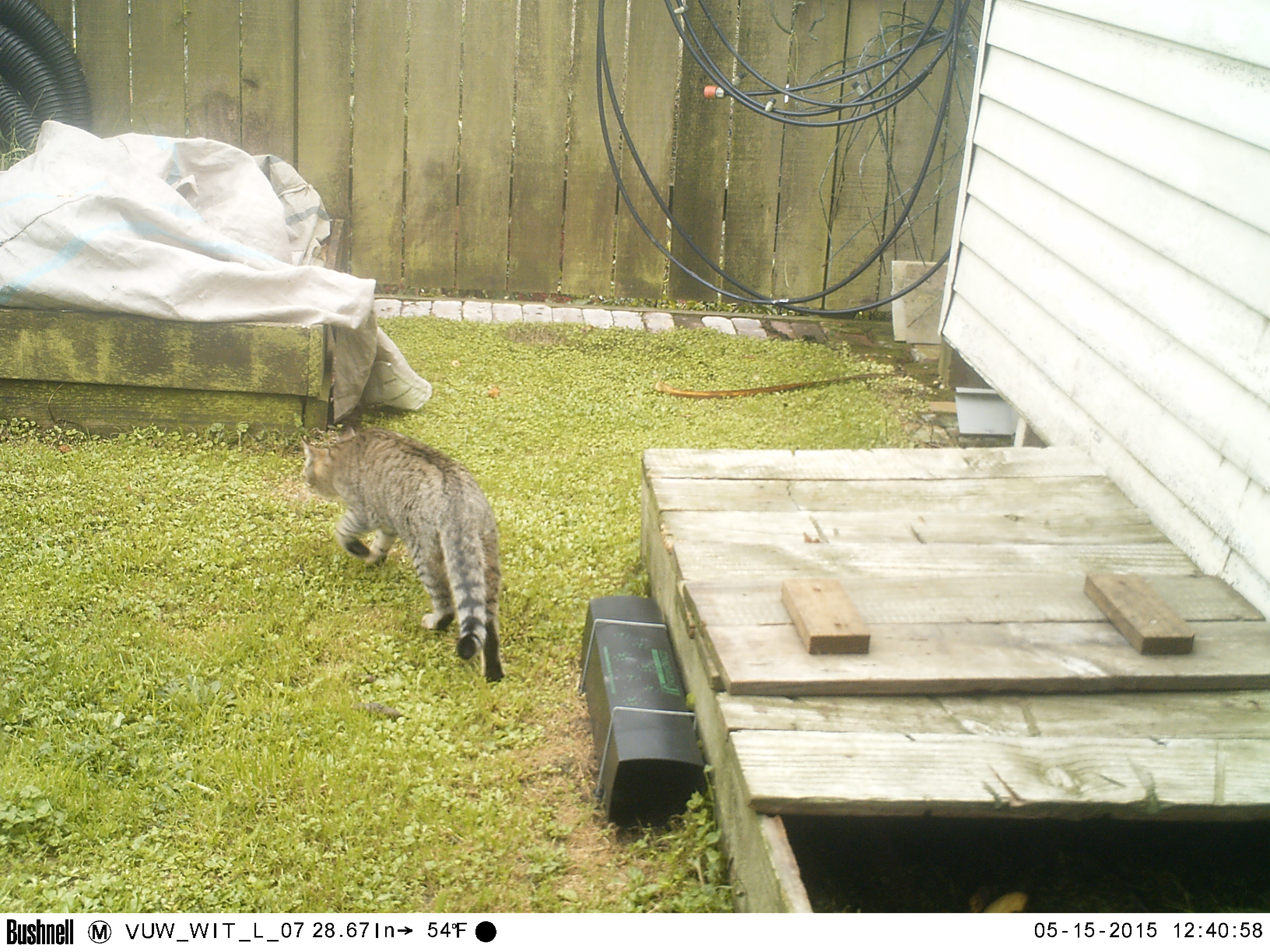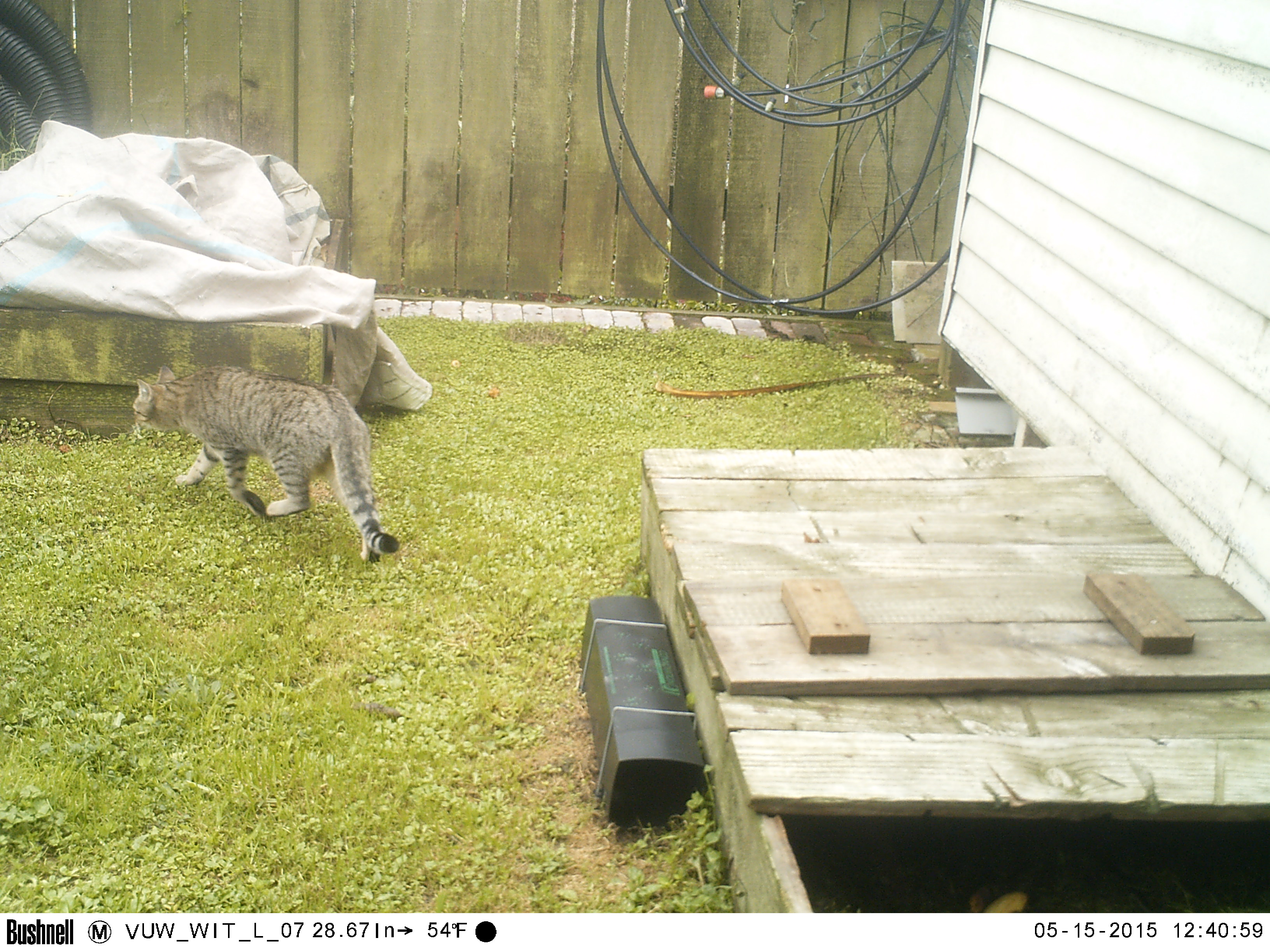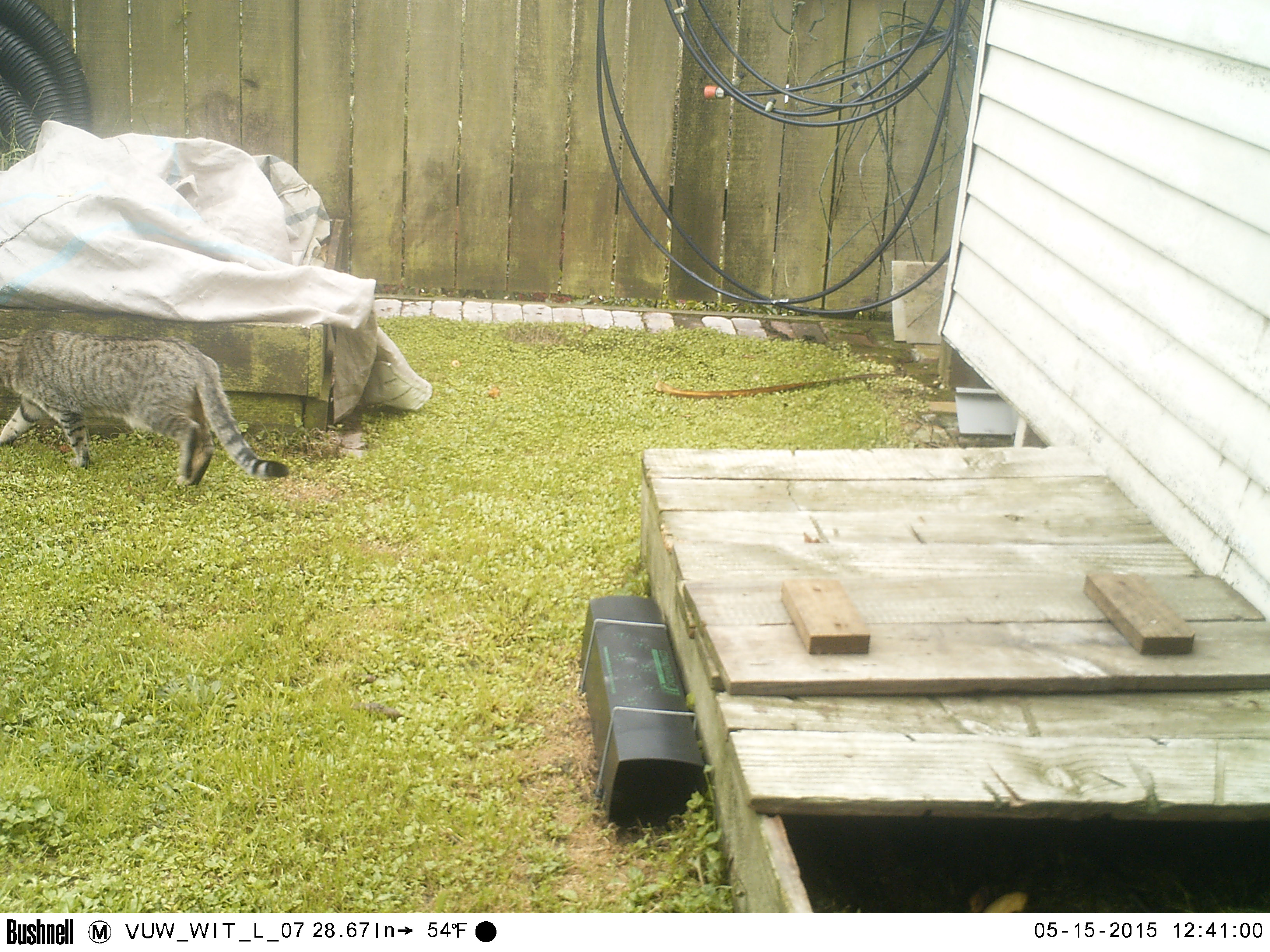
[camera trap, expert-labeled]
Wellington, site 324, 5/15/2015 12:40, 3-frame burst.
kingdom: Animalia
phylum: Chordata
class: Mammalia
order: Carnivora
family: Felidae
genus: Felis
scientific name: Felis catus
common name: cat